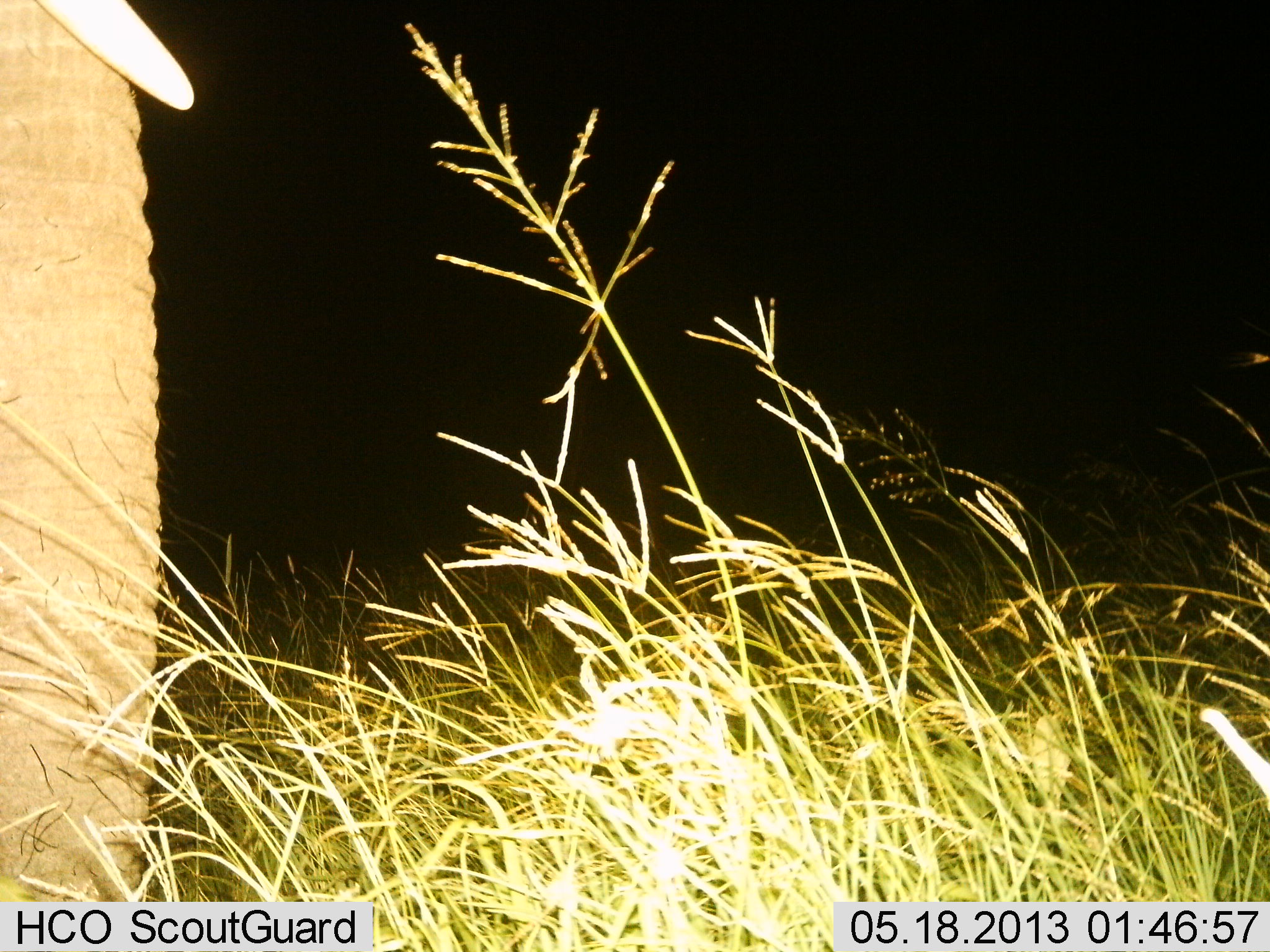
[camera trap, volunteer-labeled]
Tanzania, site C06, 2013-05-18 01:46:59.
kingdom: Animalia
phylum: Chordata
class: Mammalia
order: Proboscidea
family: Elephantidae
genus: Loxodonta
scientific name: Loxodonta africana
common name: african bush elephant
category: elephant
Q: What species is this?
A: Elephant (african bush elephant) (Loxodonta africana).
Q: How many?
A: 1.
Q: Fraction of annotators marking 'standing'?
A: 79%.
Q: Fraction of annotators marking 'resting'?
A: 0%.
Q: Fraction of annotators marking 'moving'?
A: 17%.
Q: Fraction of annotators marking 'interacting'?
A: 0%.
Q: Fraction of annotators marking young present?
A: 0%.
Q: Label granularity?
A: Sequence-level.